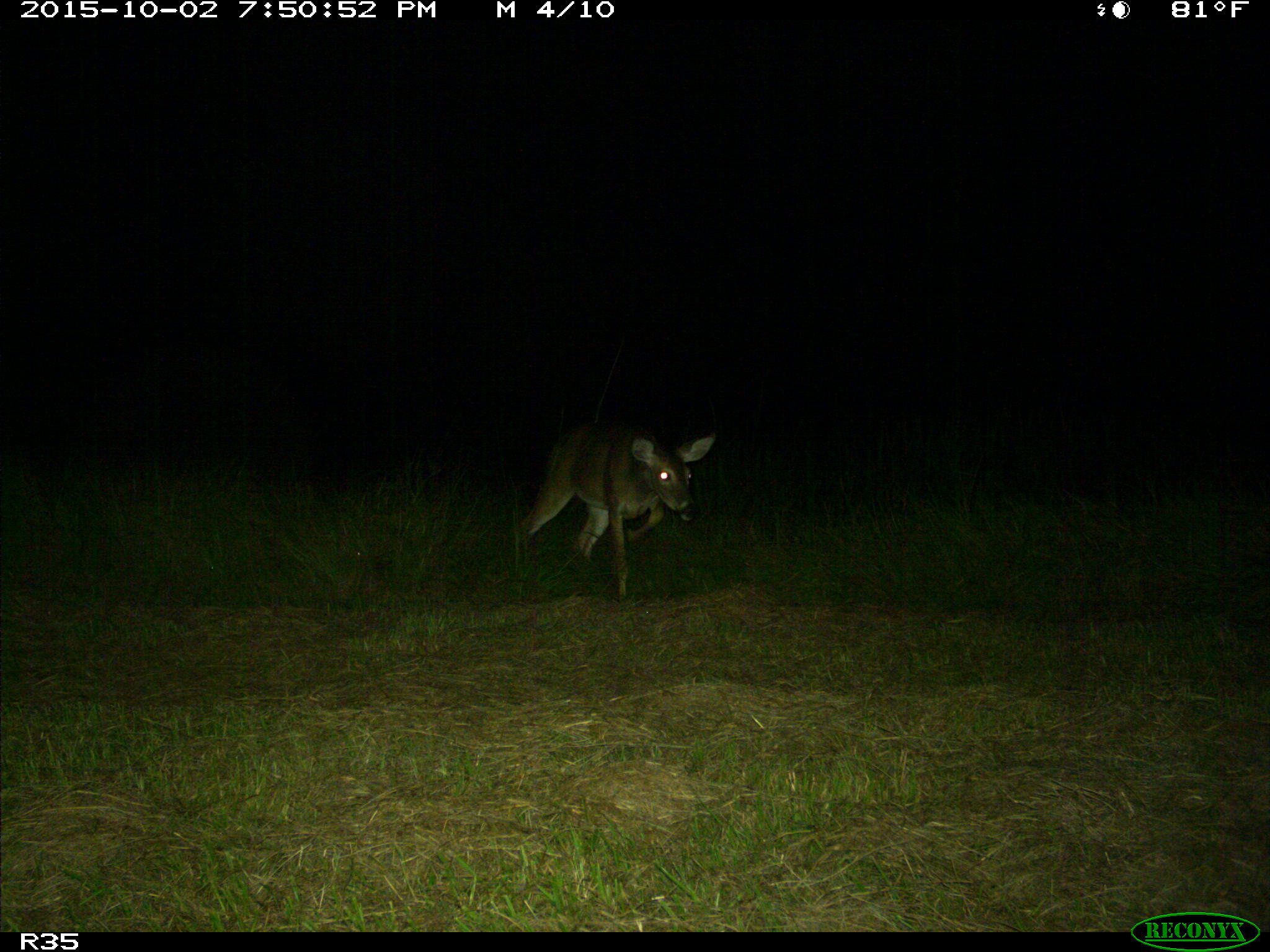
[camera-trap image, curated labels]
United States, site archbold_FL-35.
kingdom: Animalia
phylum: Chordata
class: Mammalia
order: Artiodactyla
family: Cervidae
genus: Odocoileus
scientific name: Odocoileus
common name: deer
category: unidentified deer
Unidentified deer (deer) (Odocoileus).